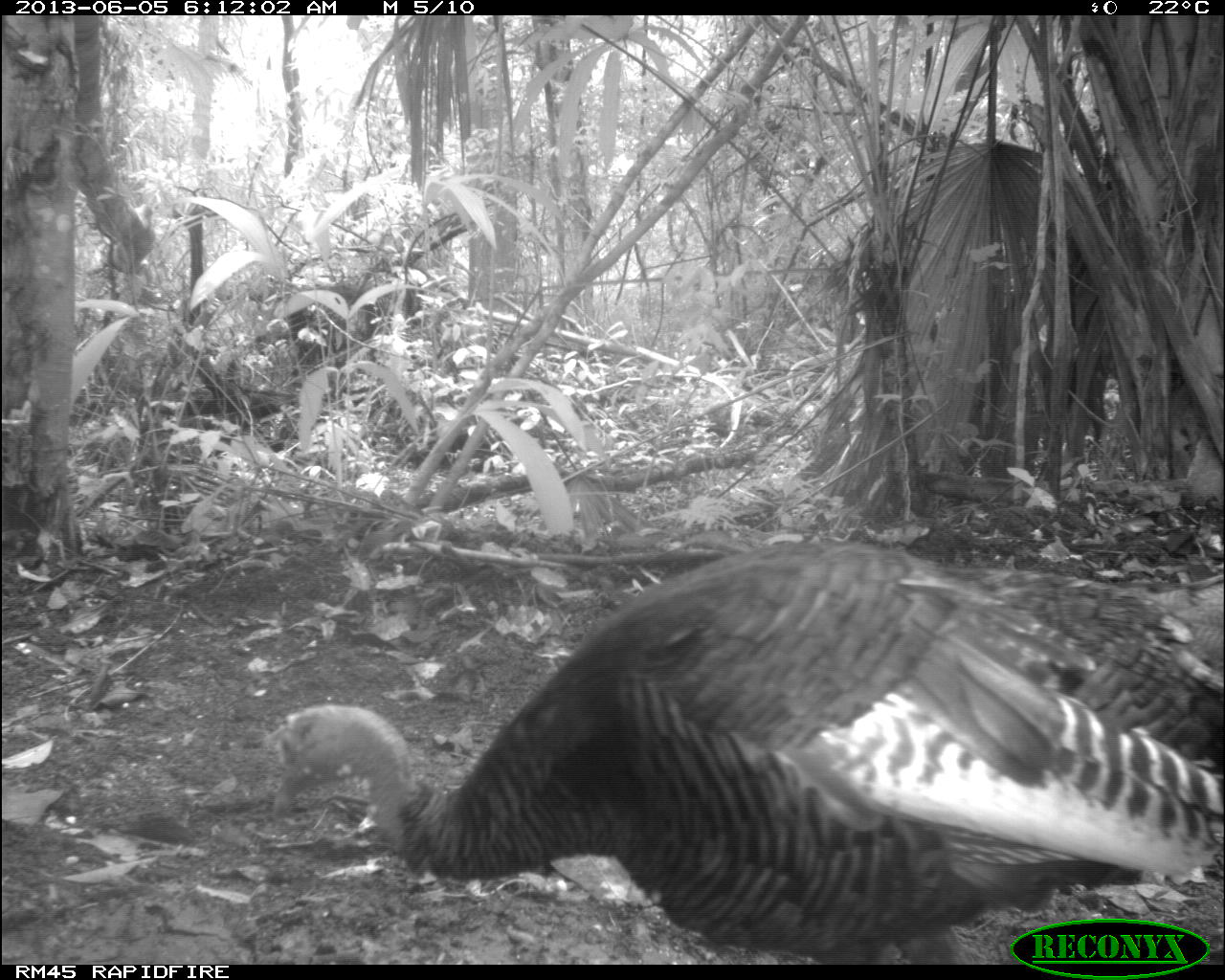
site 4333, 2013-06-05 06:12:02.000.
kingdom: Animalia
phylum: Chordata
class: Aves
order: Galliformes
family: Phasianidae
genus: Meleagris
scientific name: Meleagris ocellata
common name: ocellated turkey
Meleagris ocellata (ocellated turkey), count 1, sex female.